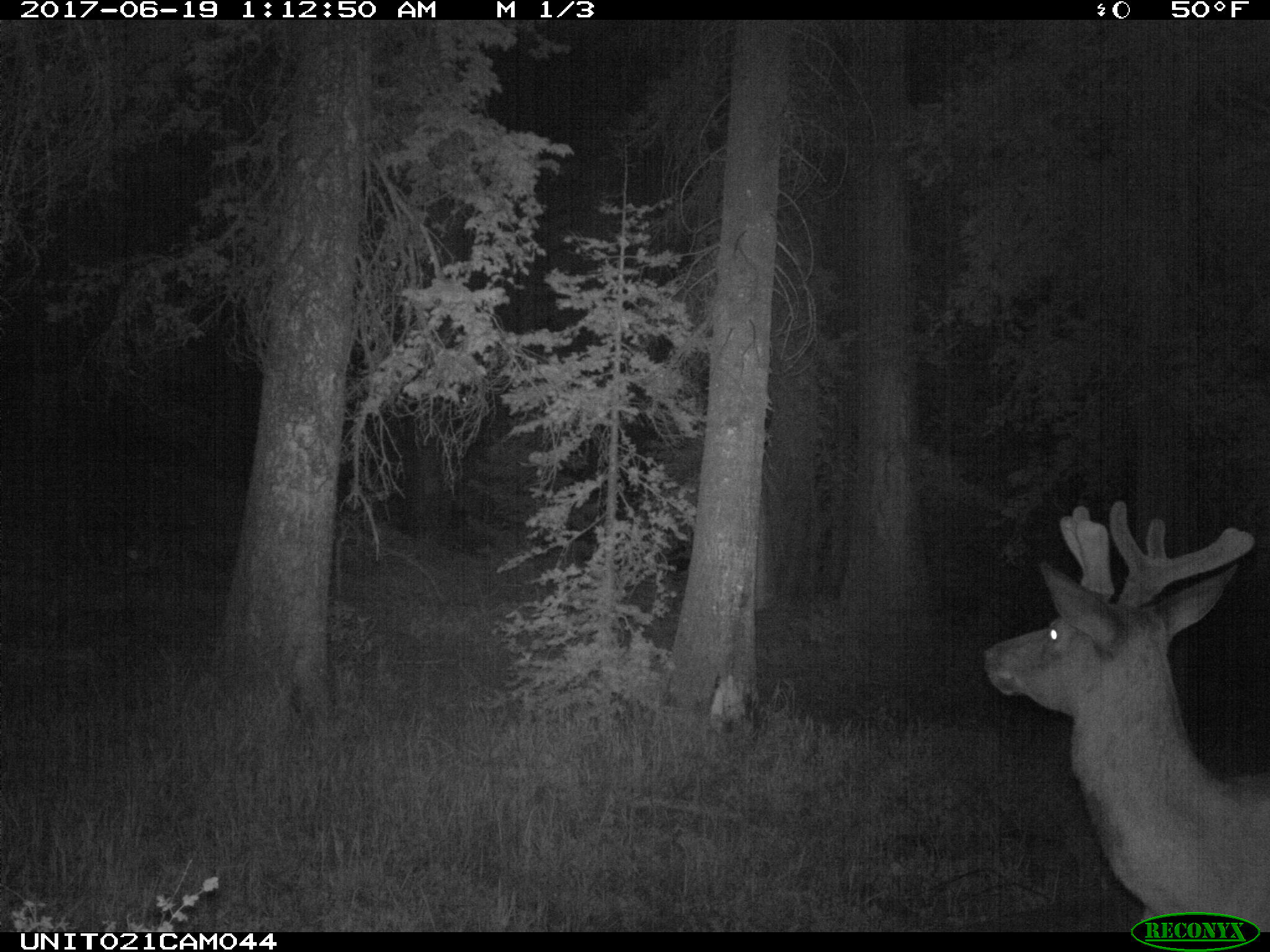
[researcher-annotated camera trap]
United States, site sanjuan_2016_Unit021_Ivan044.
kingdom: Animalia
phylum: Chordata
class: Mammalia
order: Artiodactyla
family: Cervidae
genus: Cervus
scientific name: Cervus elaphus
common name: red deer